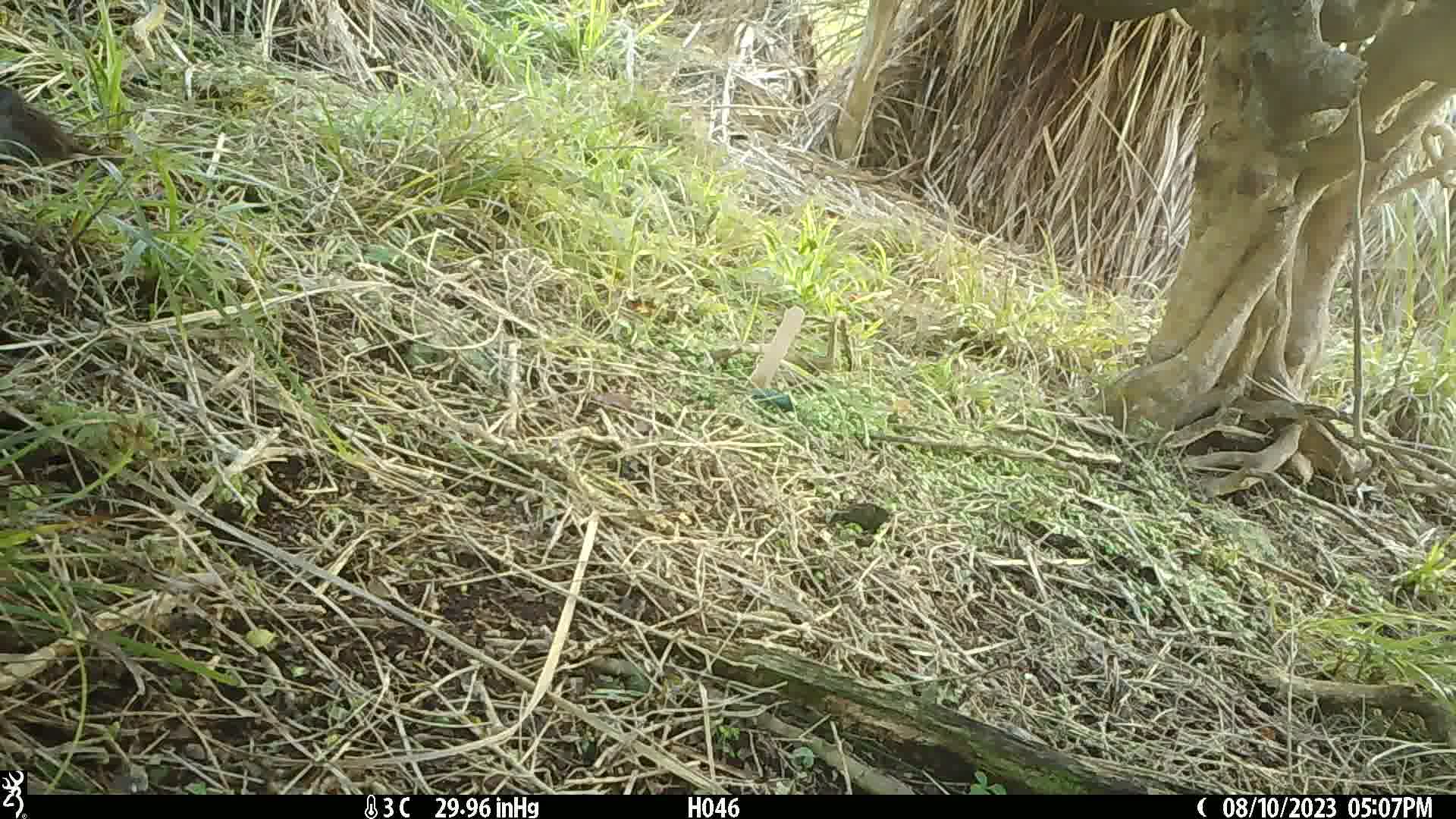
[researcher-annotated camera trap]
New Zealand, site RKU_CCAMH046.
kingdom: Animalia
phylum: Chordata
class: Aves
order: Passeriformes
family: Prunellidae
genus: Prunella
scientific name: Prunella modularis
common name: dunnock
Dunnock (Prunella modularis).